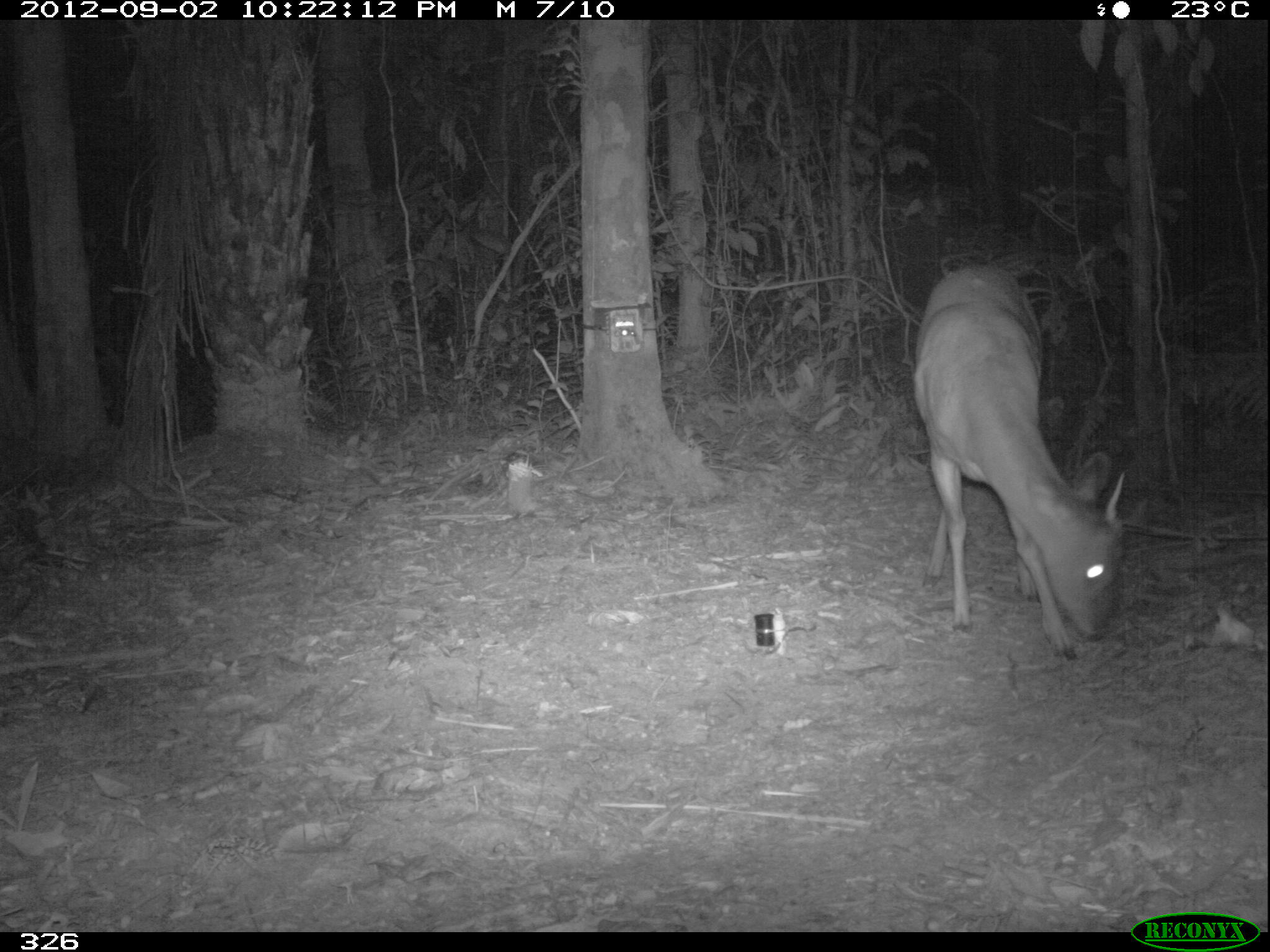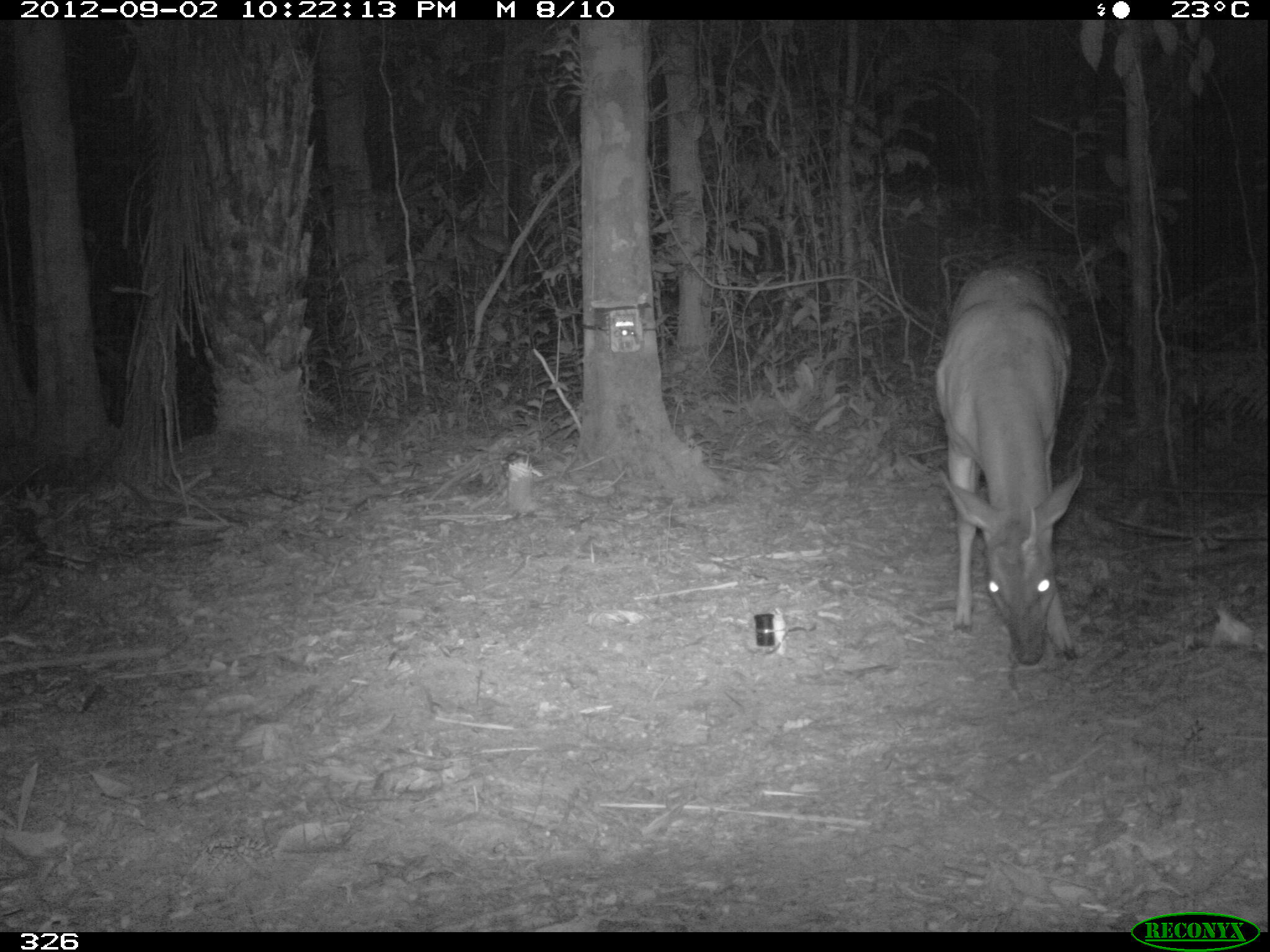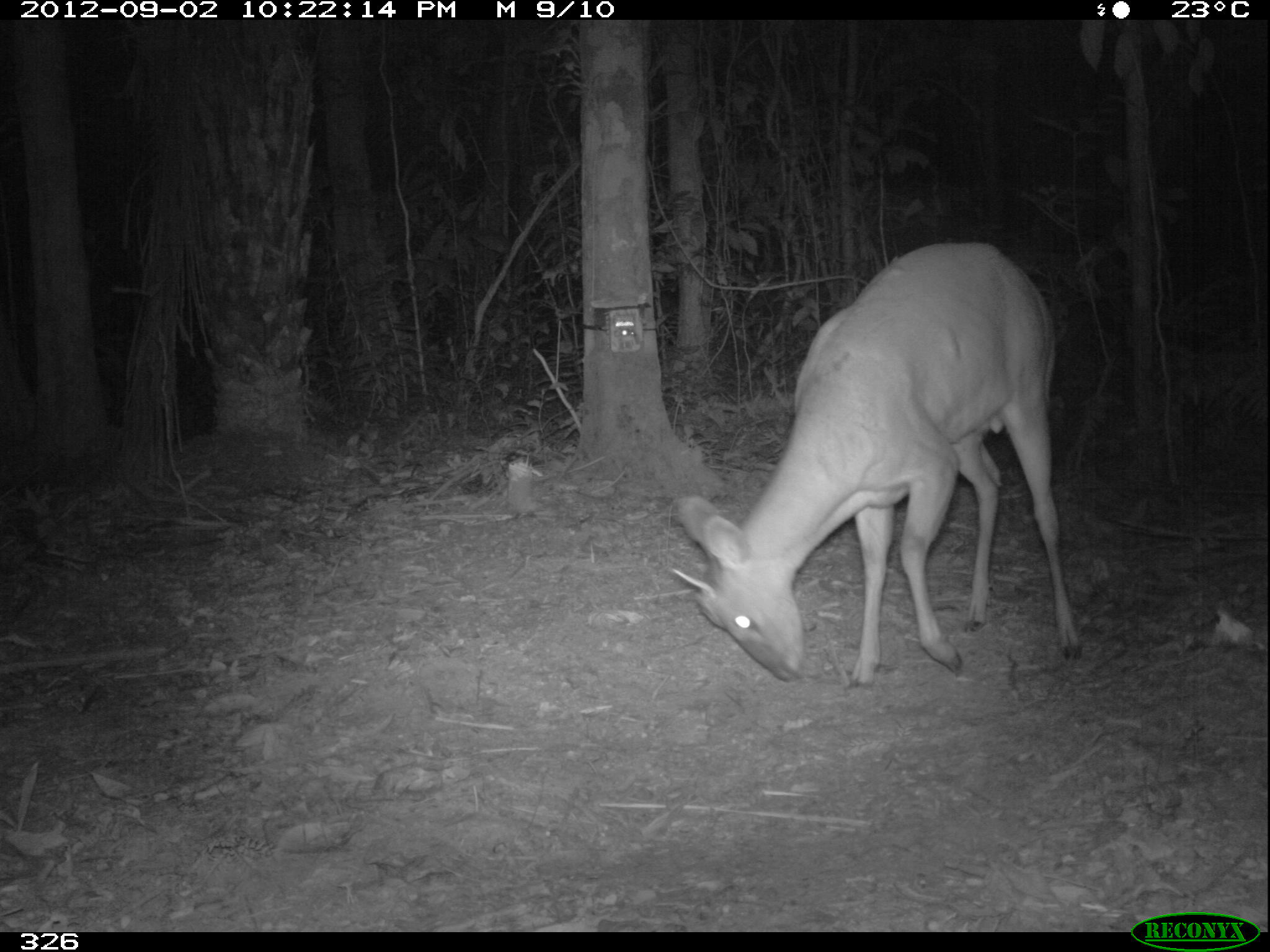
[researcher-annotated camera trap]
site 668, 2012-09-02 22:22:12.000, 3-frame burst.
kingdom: Animalia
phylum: Chordata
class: Mammalia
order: Artiodactyla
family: Cervidae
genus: Mazama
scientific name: Mazama americana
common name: red brocket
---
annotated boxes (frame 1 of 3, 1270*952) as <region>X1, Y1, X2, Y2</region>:
mazama americana: <region>914, 263, 1132, 664</region>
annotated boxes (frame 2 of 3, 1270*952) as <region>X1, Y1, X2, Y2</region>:
mazama americana: <region>931, 259, 1086, 665</region>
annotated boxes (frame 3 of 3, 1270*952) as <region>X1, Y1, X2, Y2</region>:
mazama americana: <region>670, 237, 1084, 688</region>